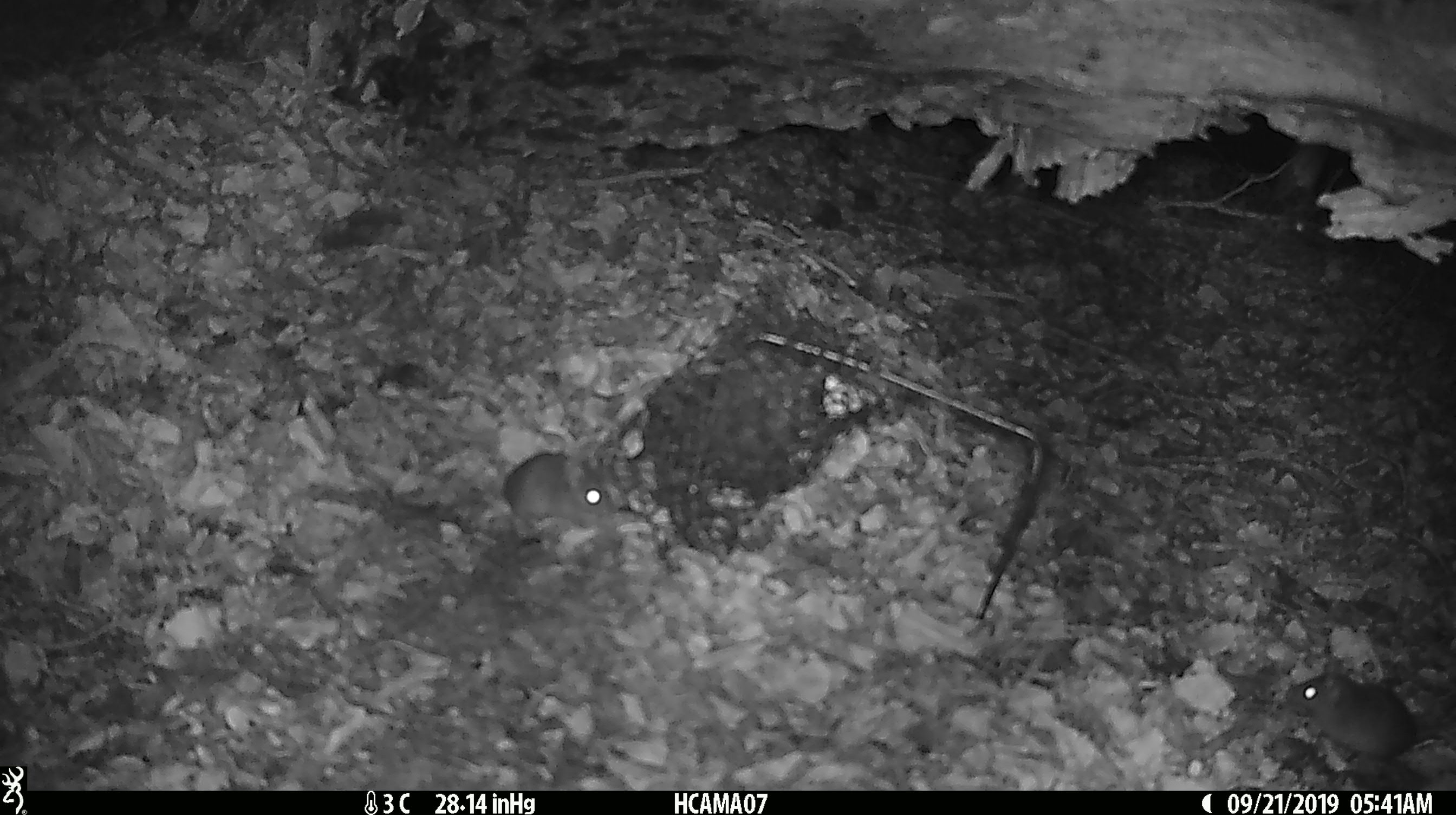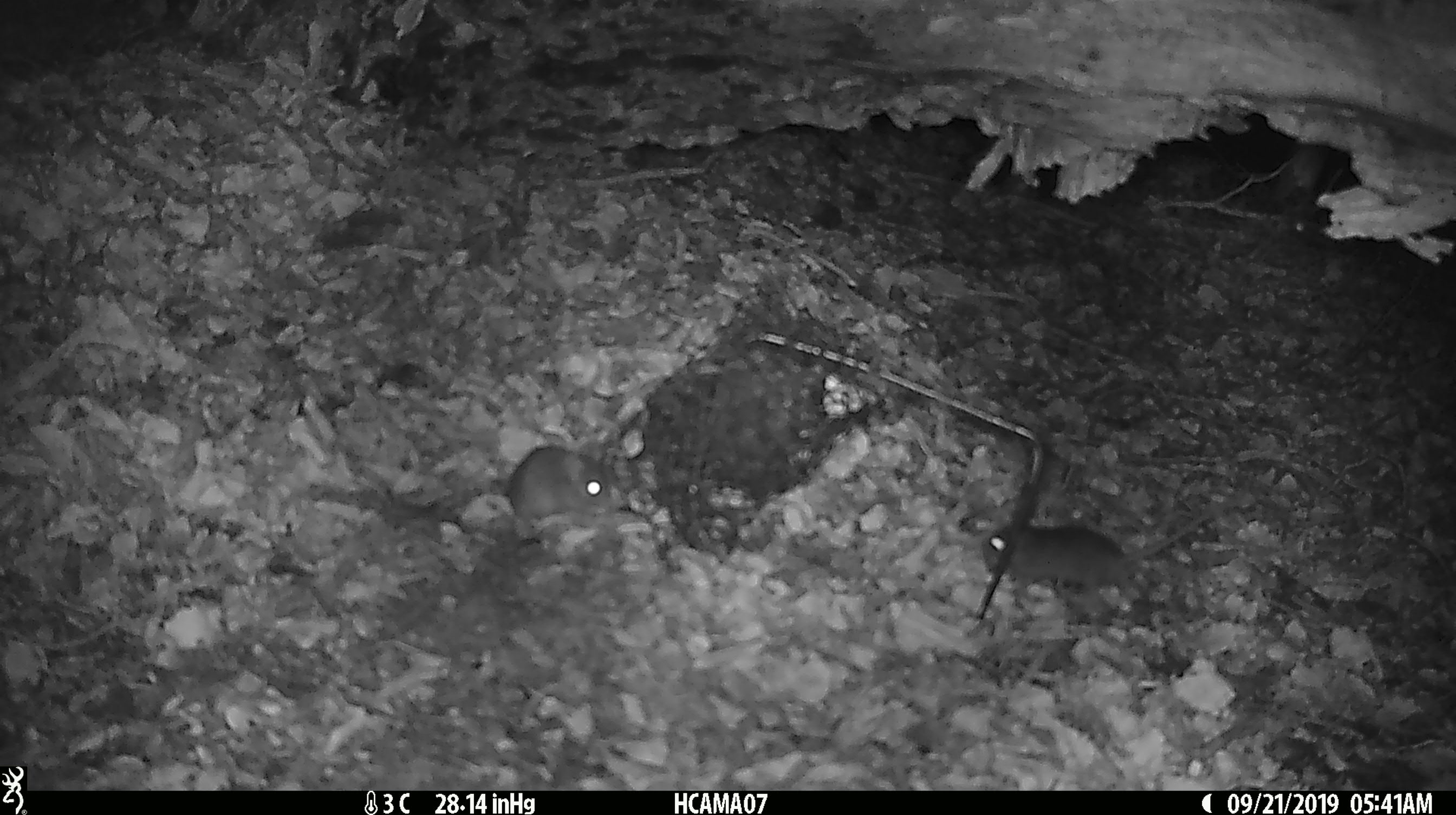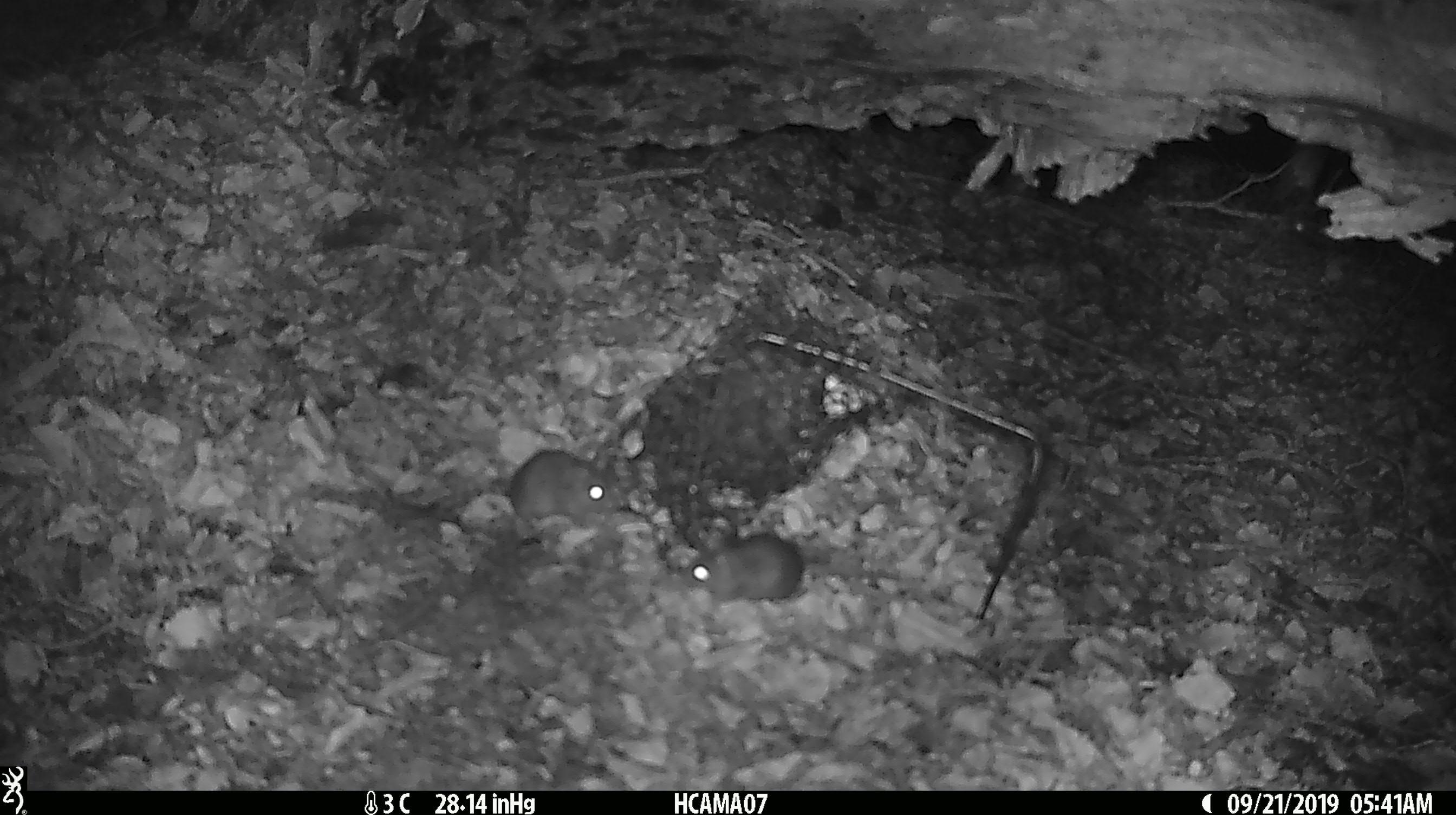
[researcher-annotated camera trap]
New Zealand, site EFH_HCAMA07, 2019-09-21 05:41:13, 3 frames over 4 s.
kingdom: Animalia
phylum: Chordata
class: Mammalia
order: Rodentia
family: Muridae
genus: Mus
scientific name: Mus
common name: mouse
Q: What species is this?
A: Mouse (Mus).